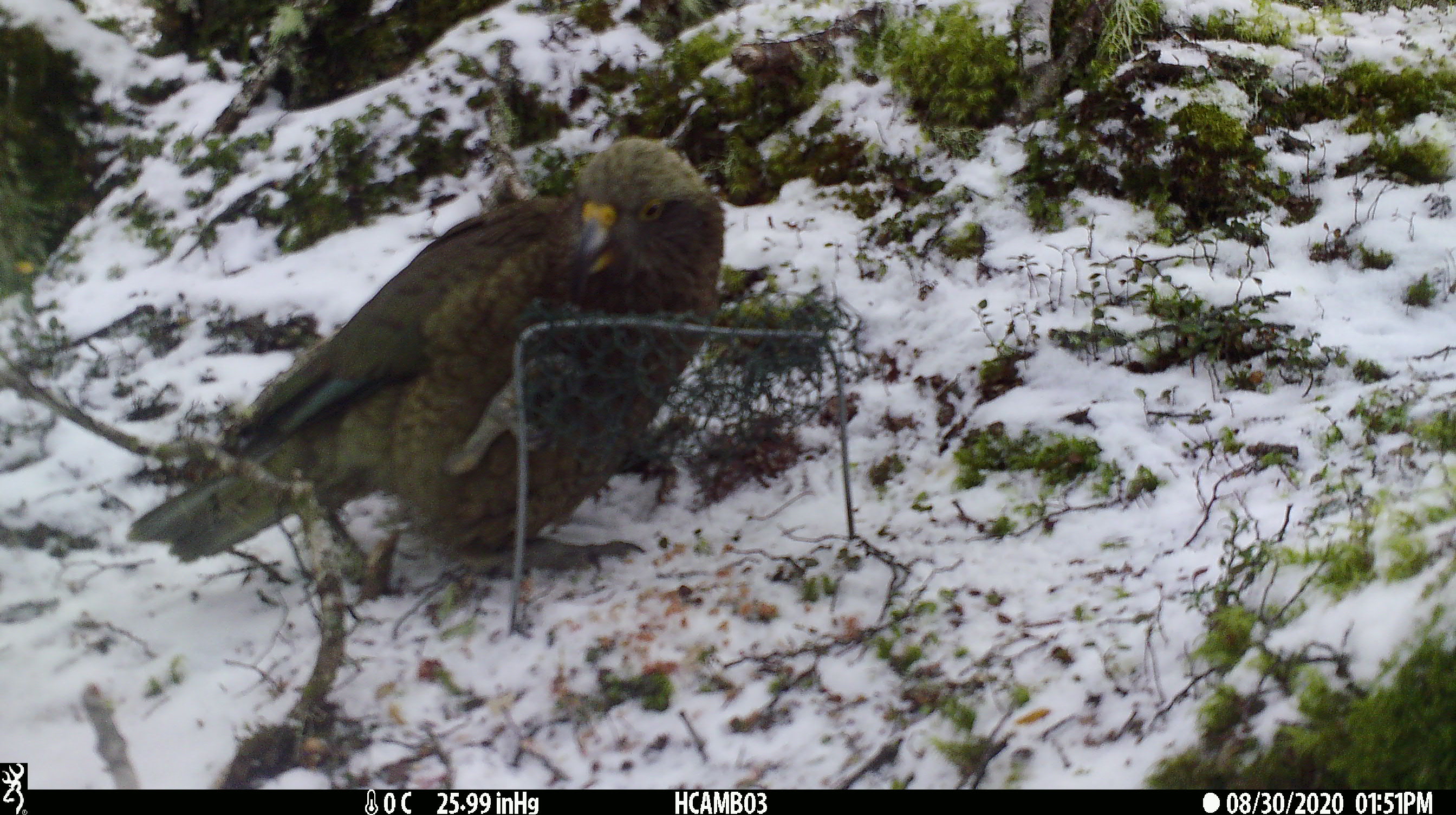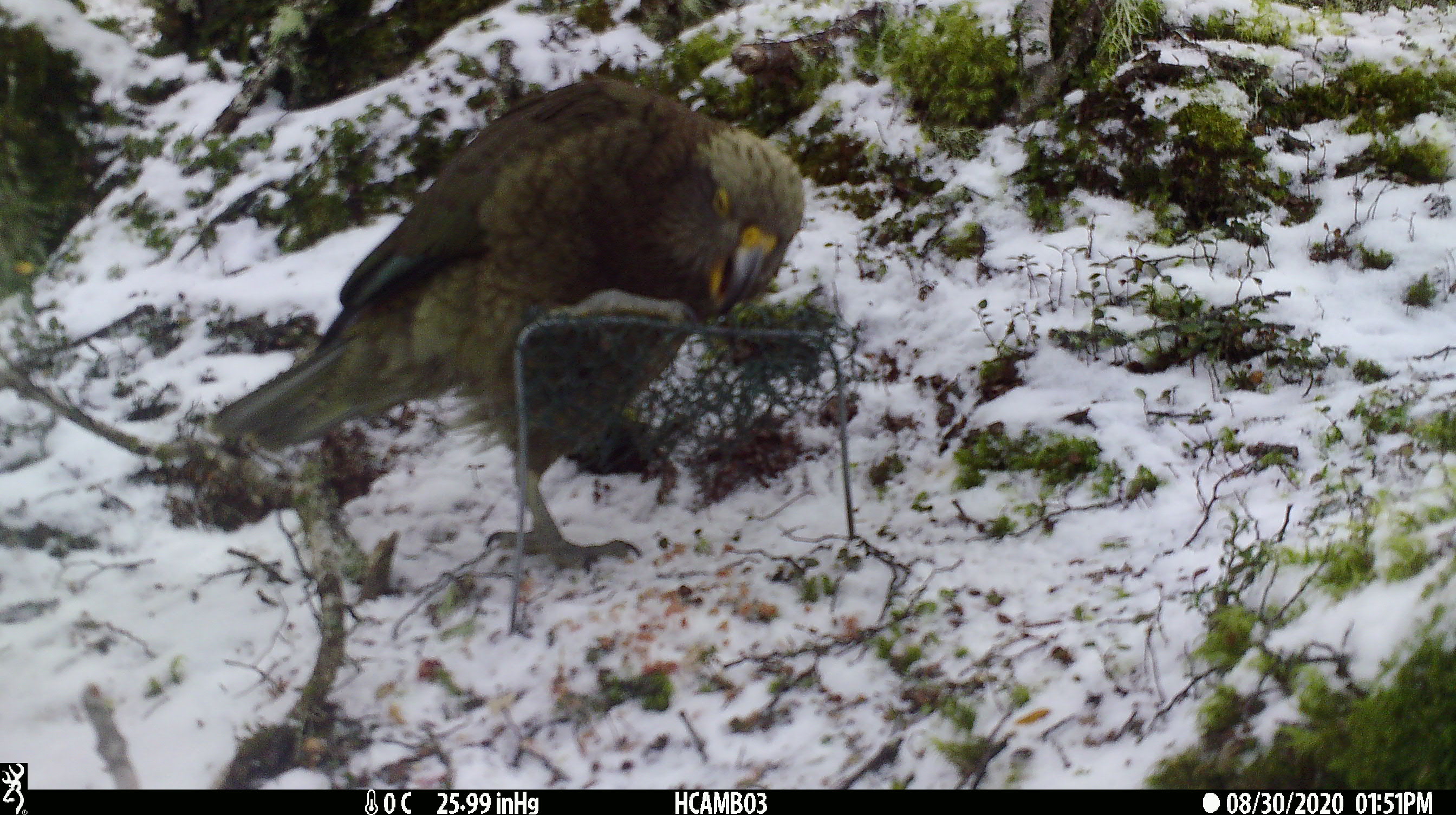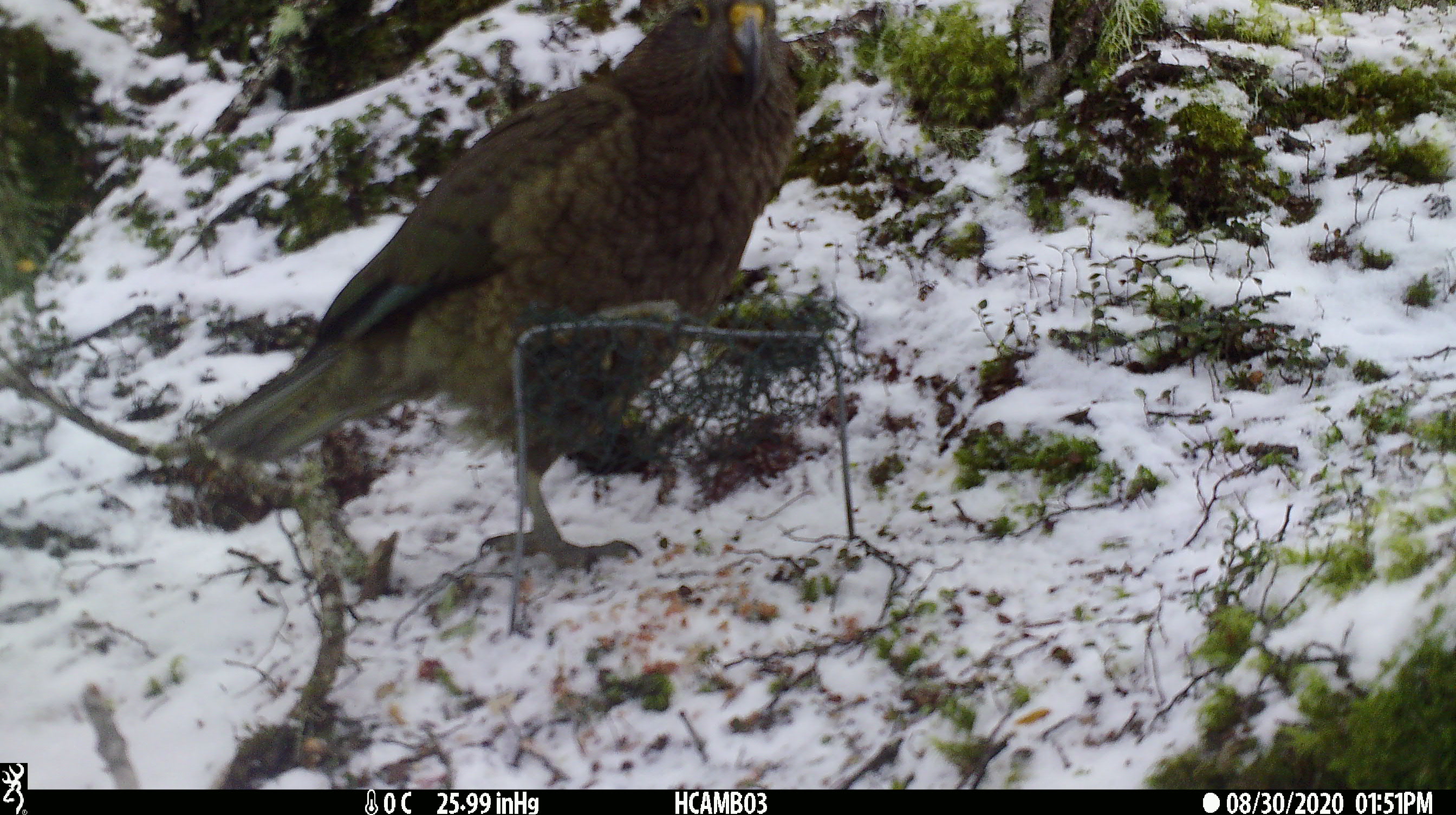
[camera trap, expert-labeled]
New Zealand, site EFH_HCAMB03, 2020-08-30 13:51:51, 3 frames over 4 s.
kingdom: Animalia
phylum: Chordata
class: Aves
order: Psittaciformes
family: Strigopidae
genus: Nestor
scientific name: Nestor notabilis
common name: kea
Kea (Nestor notabilis).